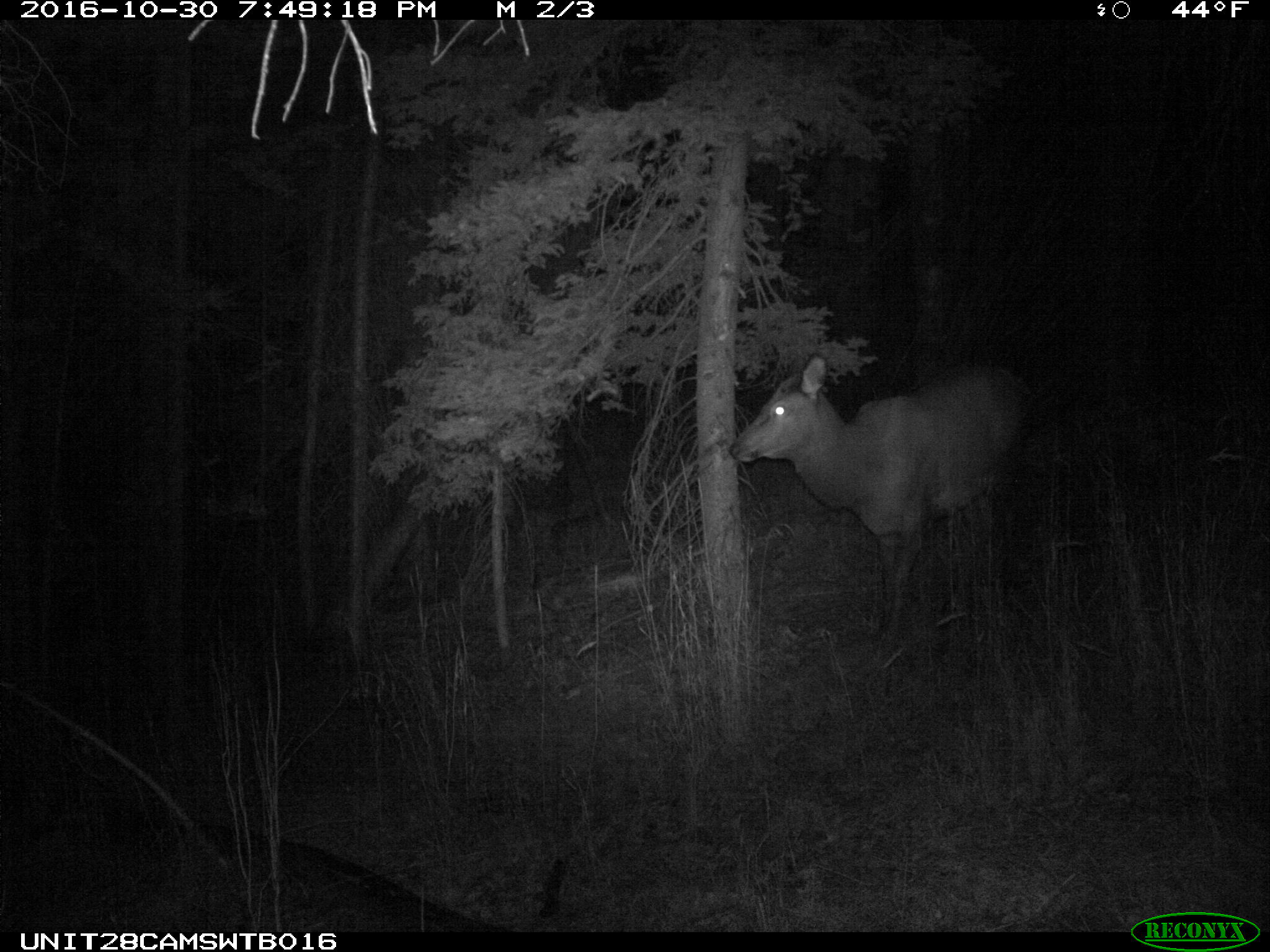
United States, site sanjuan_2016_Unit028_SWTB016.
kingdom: Animalia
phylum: Chordata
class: Mammalia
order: Artiodactyla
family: Cervidae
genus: Cervus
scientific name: Cervus elaphus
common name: red deer